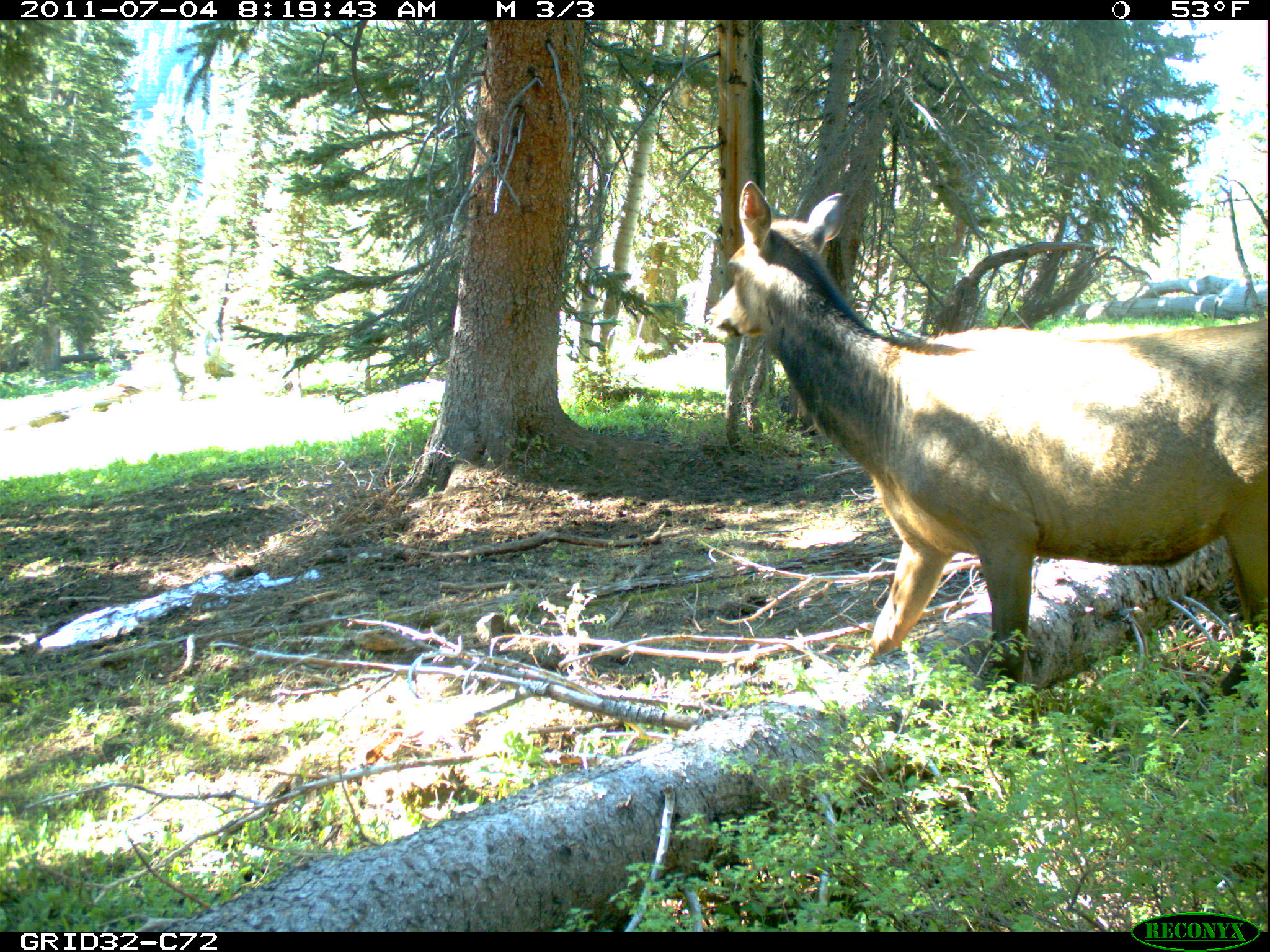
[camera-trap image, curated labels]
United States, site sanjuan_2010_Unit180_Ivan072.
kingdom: Animalia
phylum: Chordata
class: Mammalia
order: Artiodactyla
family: Cervidae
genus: Cervus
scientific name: Cervus elaphus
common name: red deer